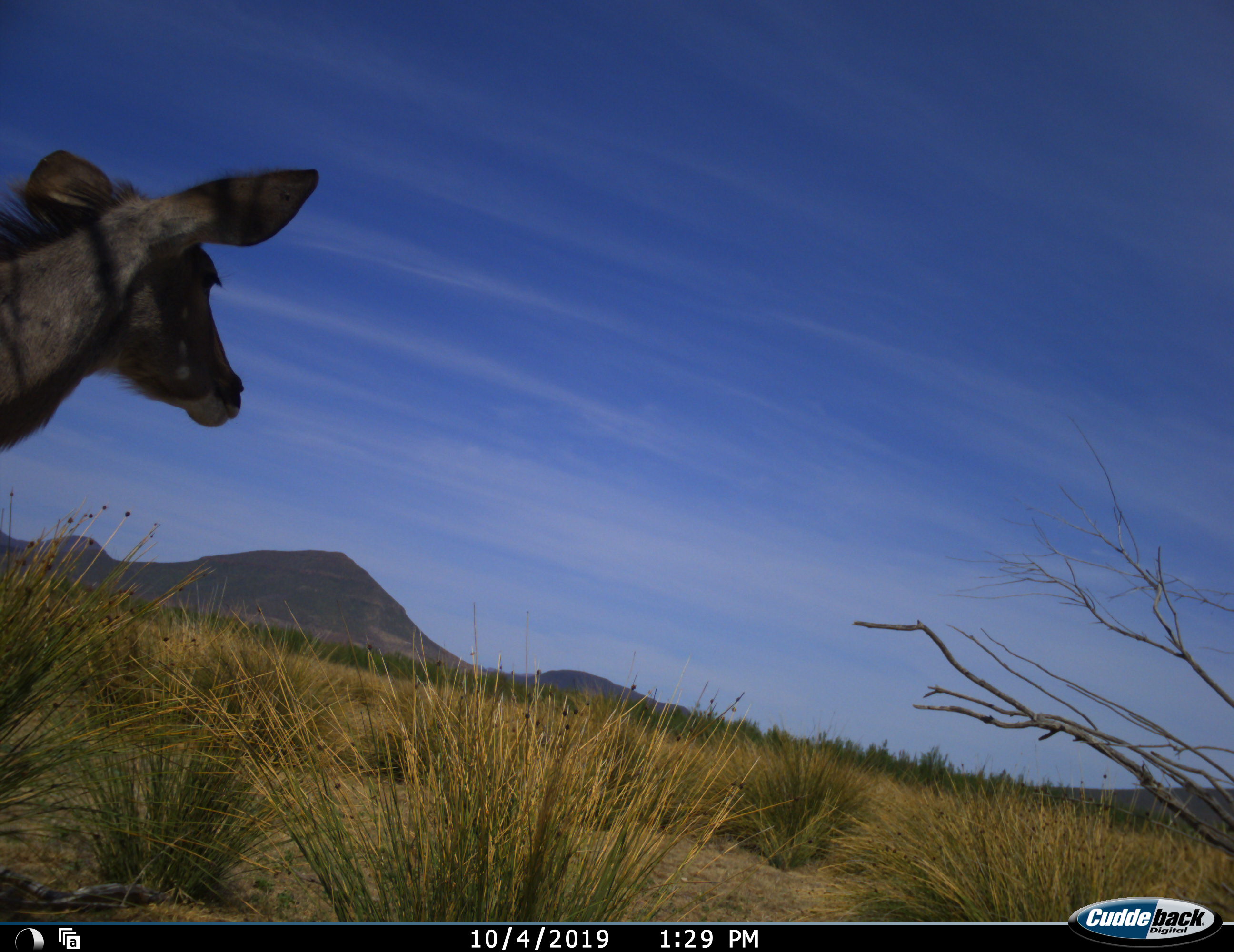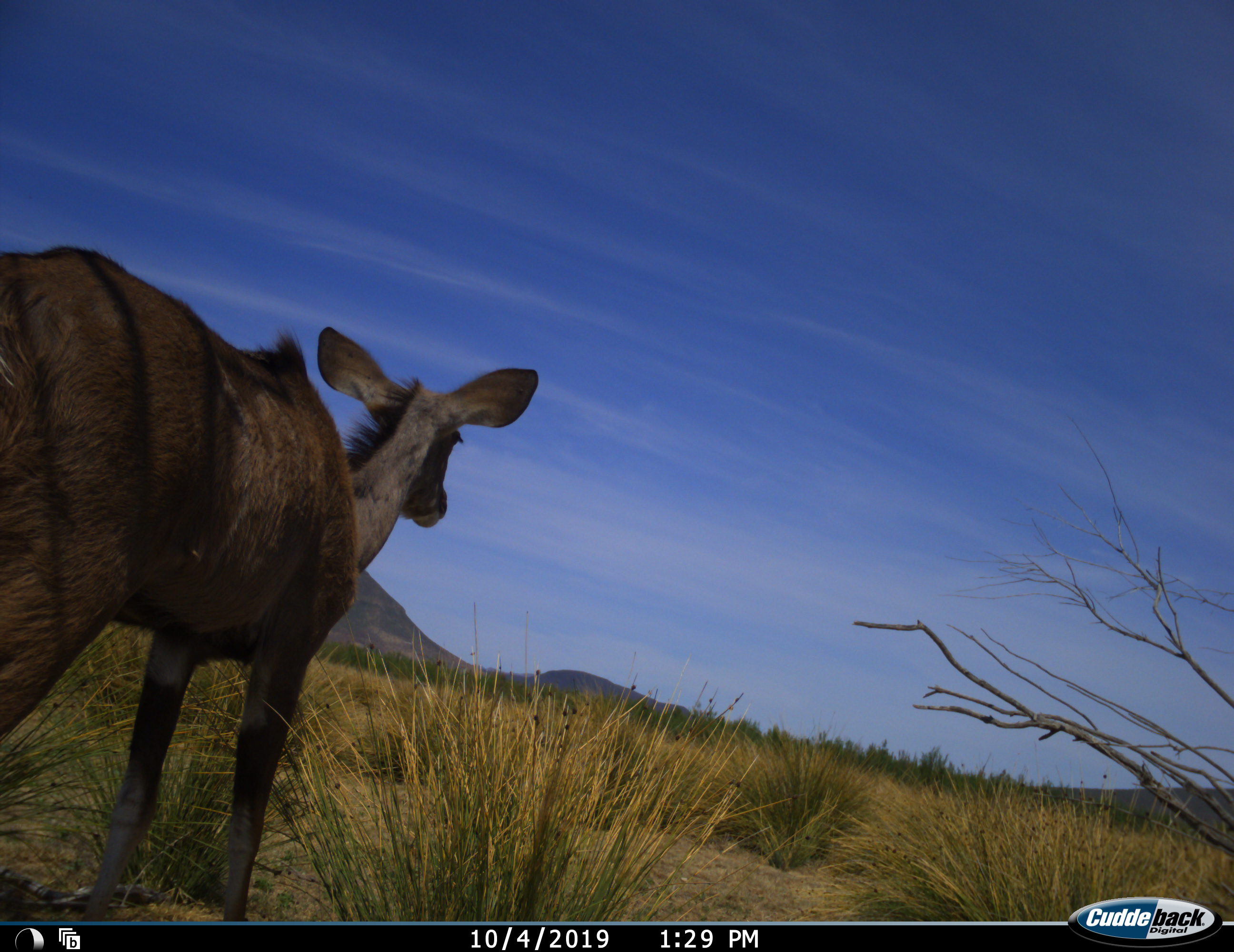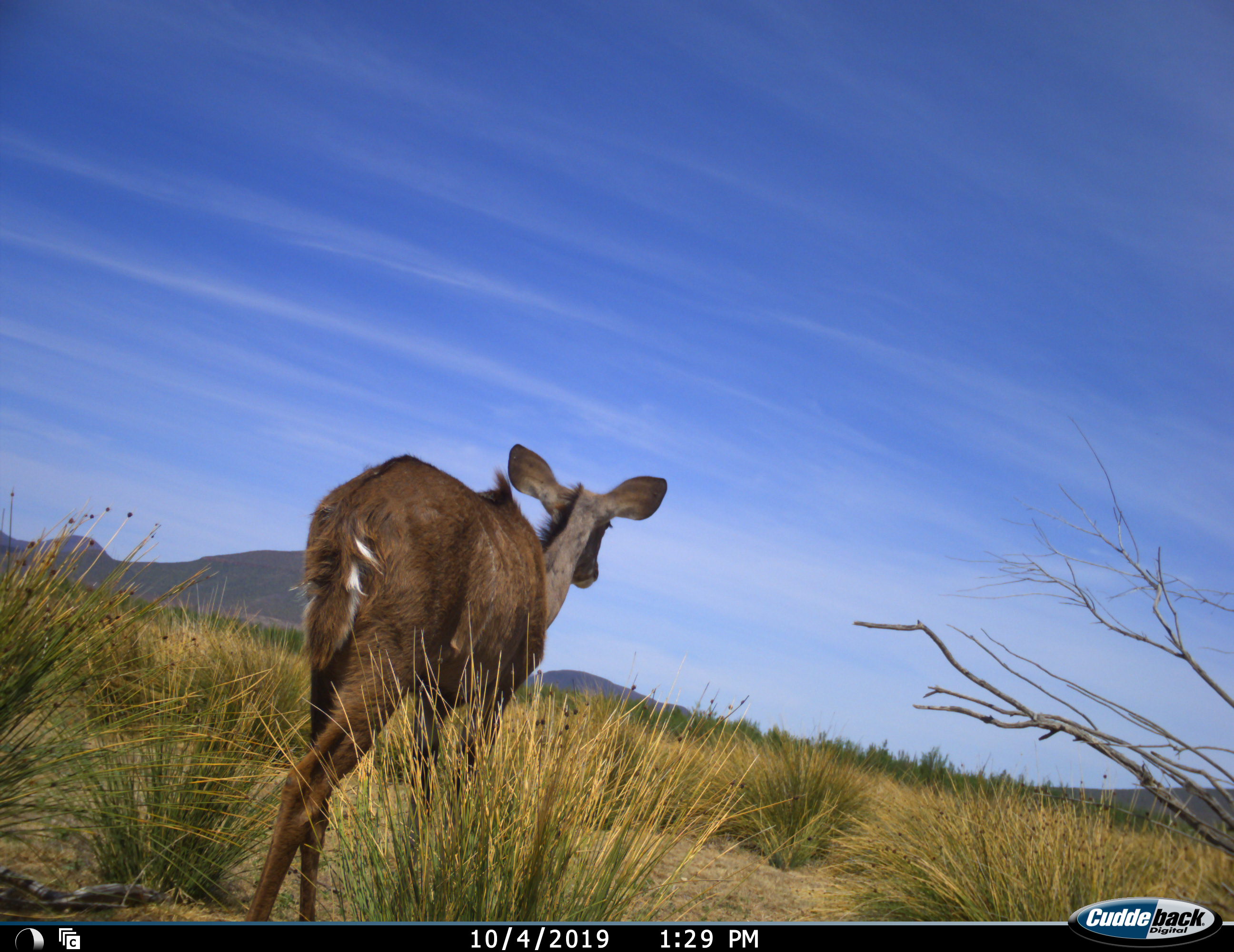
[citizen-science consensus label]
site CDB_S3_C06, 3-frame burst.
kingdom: Animalia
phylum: Chordata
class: Mammalia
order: Artiodactyla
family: Bovidae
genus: Tragelaphus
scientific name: Tragelaphus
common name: kudu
Kudu (Tragelaphus), count 1. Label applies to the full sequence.